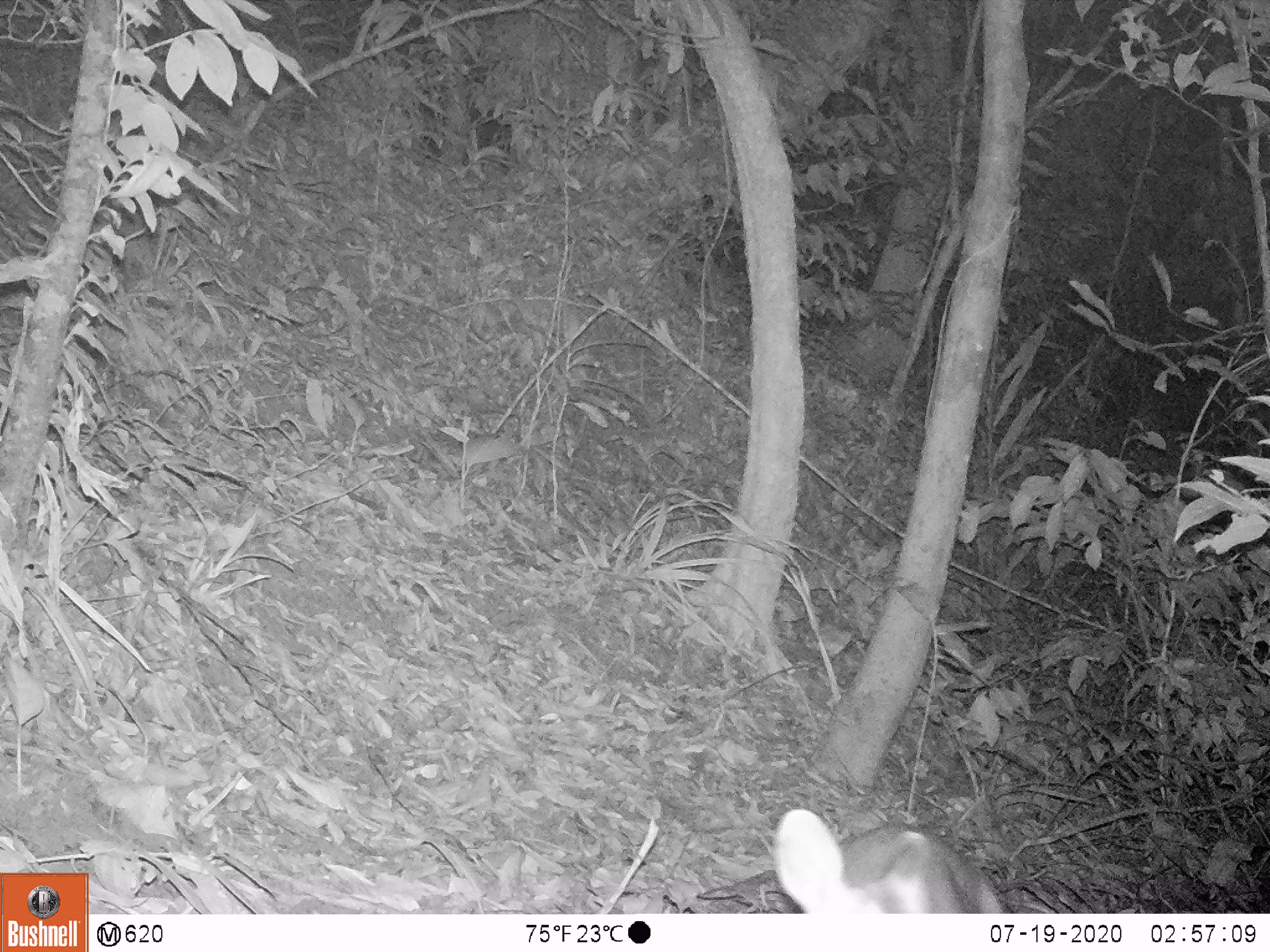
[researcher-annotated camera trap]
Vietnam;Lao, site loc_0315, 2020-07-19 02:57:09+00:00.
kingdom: Animalia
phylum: Chordata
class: Mammalia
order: Artiodactyla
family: Cervidae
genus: Muntiacus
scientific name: Muntiacus rooseveltorum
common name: roosevelt's muntjac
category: roosevelts muntjac group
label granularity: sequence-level